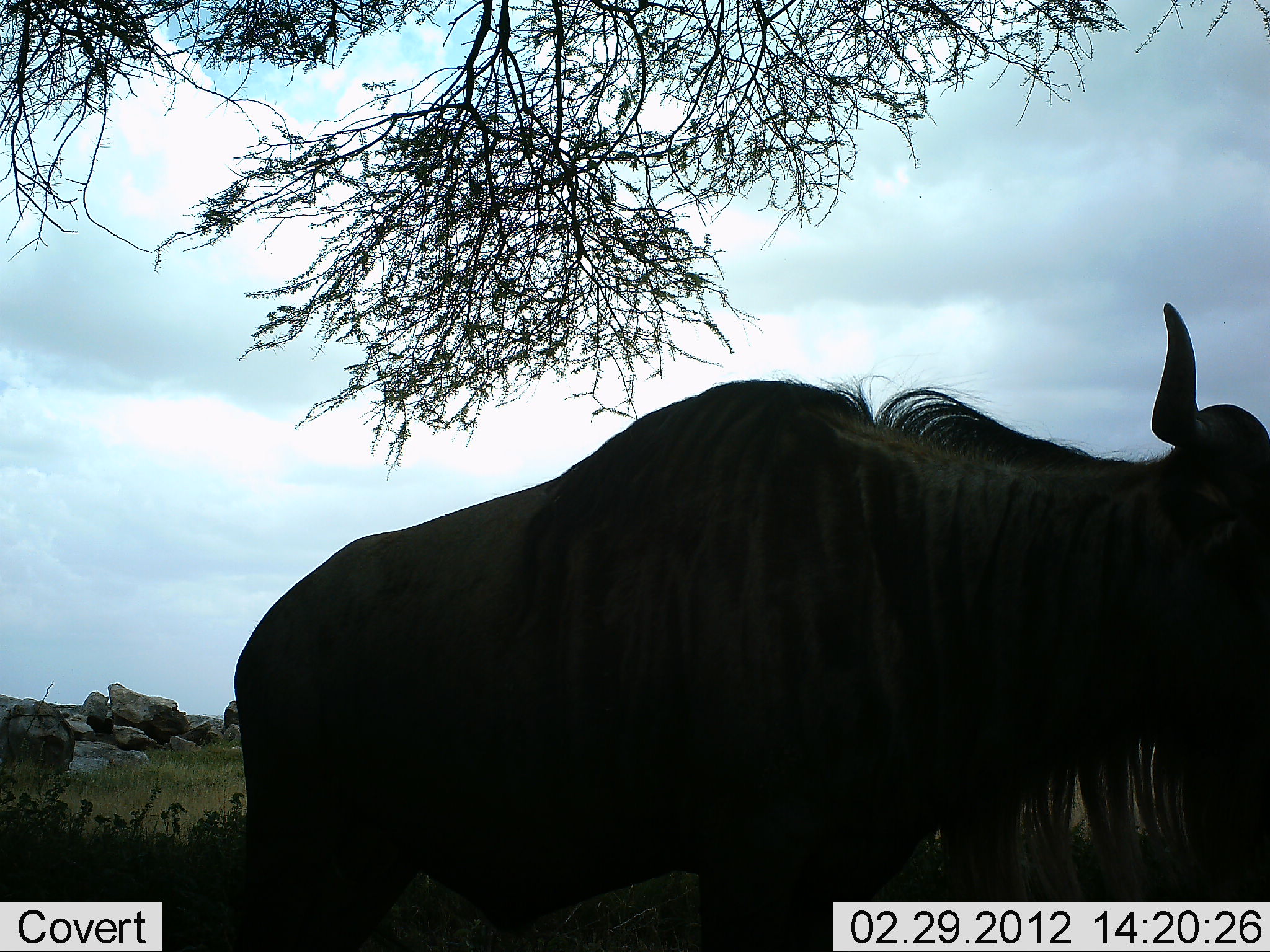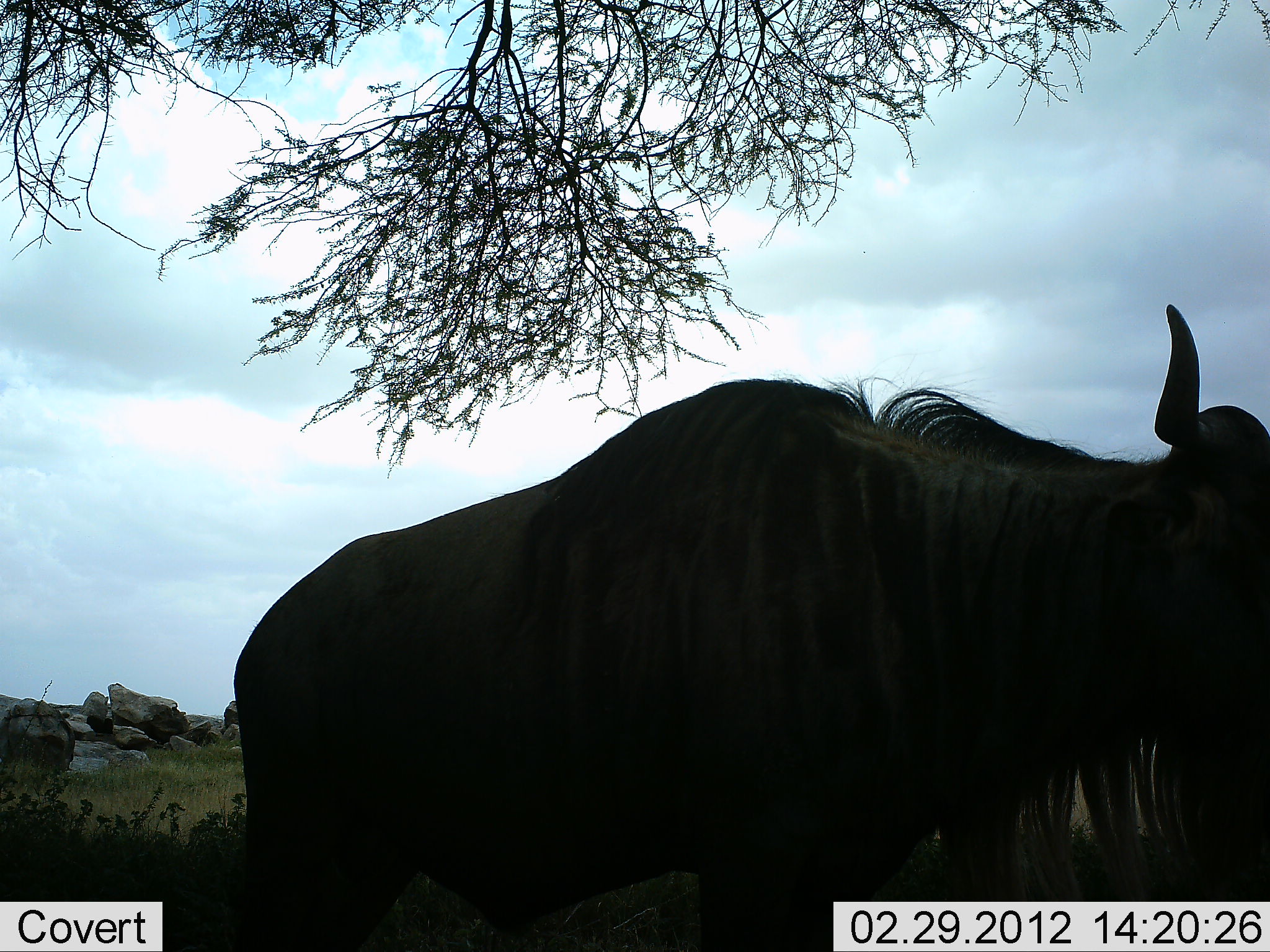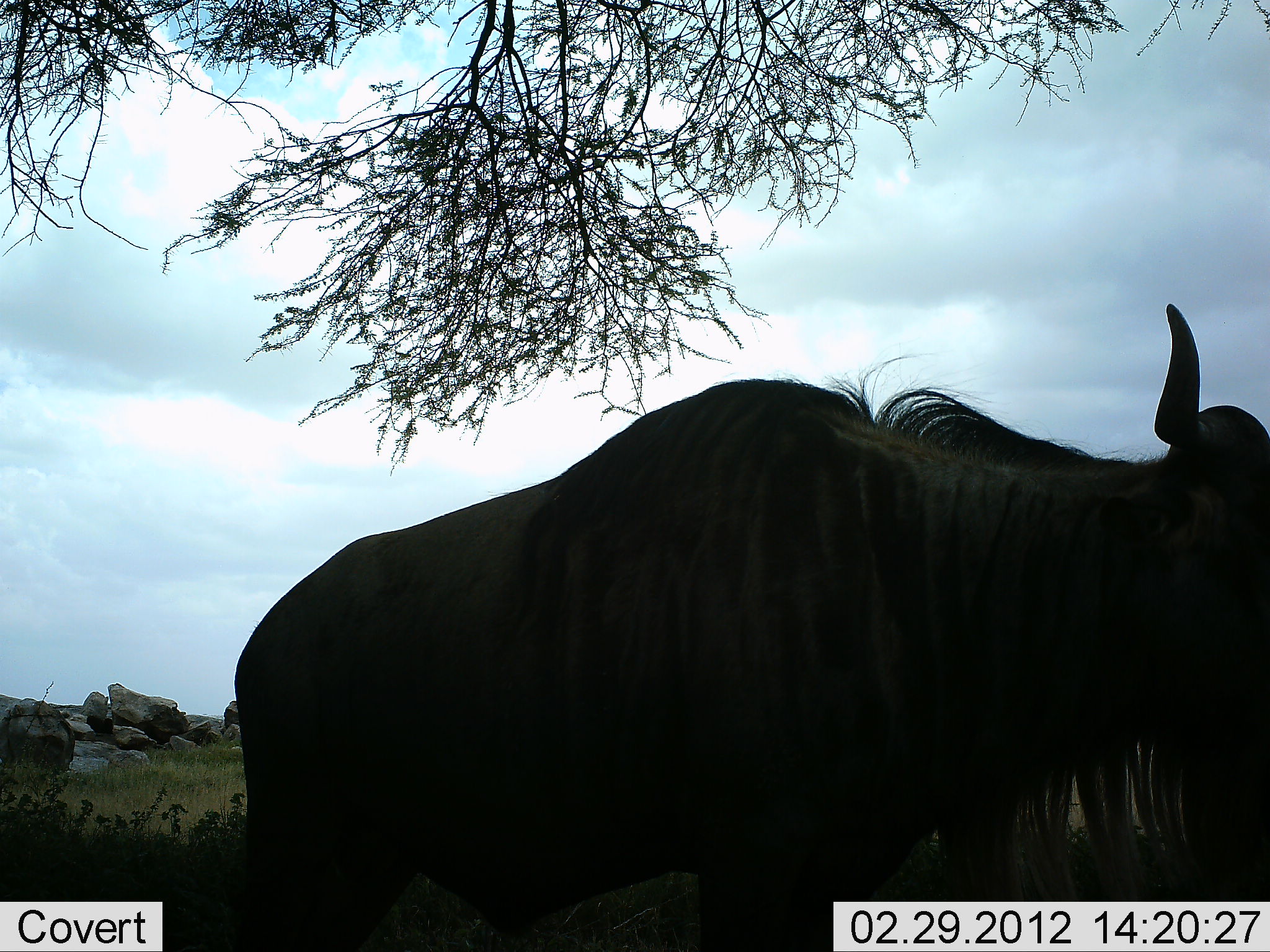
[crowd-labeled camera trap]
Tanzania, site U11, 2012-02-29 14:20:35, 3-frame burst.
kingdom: Animalia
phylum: Chordata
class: Mammalia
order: Artiodactyla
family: Bovidae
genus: Connochaetes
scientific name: Connochaetes taurinus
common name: blue wildebeest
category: wildebeest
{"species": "wildebeest (blue wildebeest) (Connochaetes taurinus)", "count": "1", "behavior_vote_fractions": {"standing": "100%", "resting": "0%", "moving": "0%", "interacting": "0%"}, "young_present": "0%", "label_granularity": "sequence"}